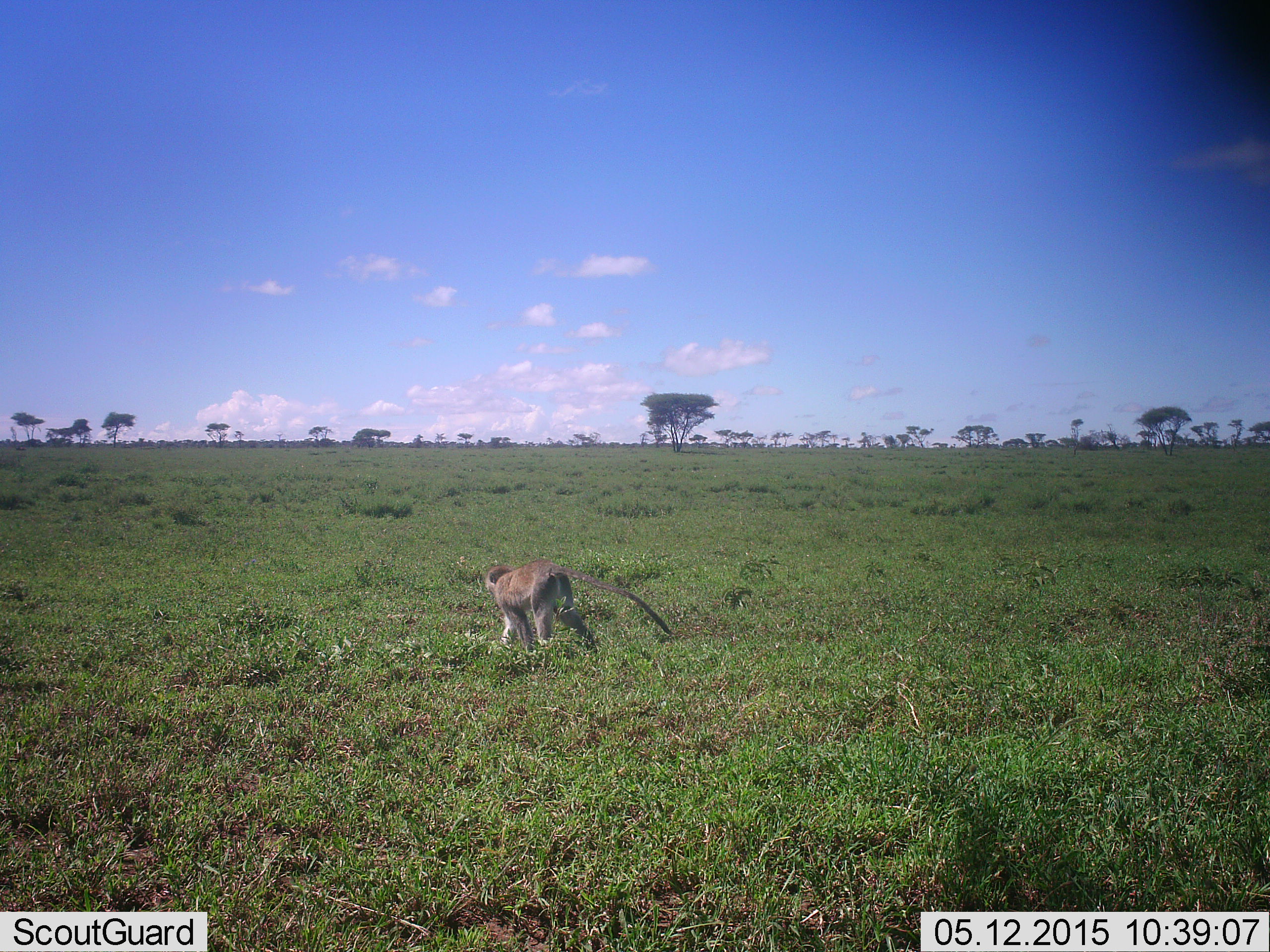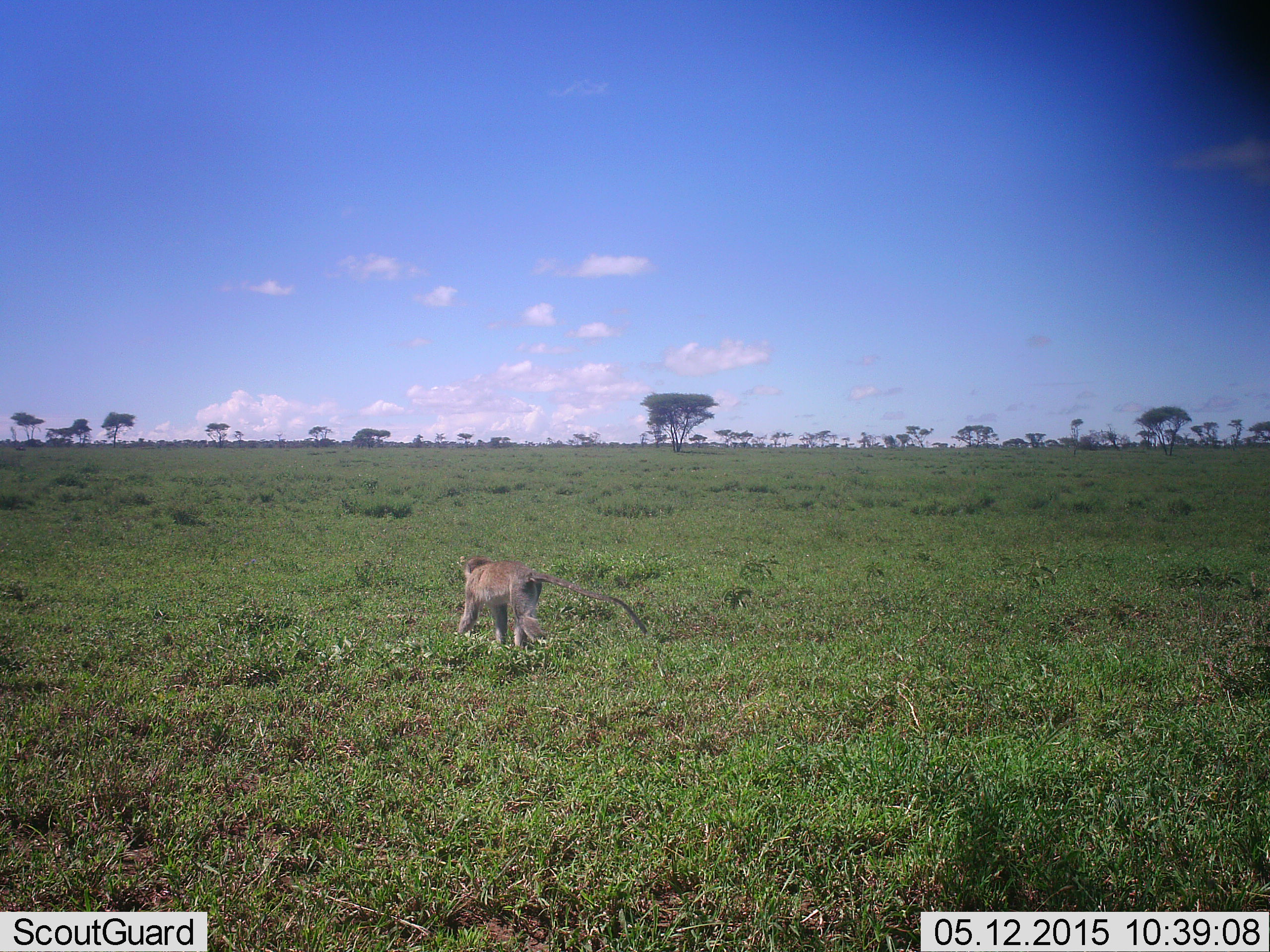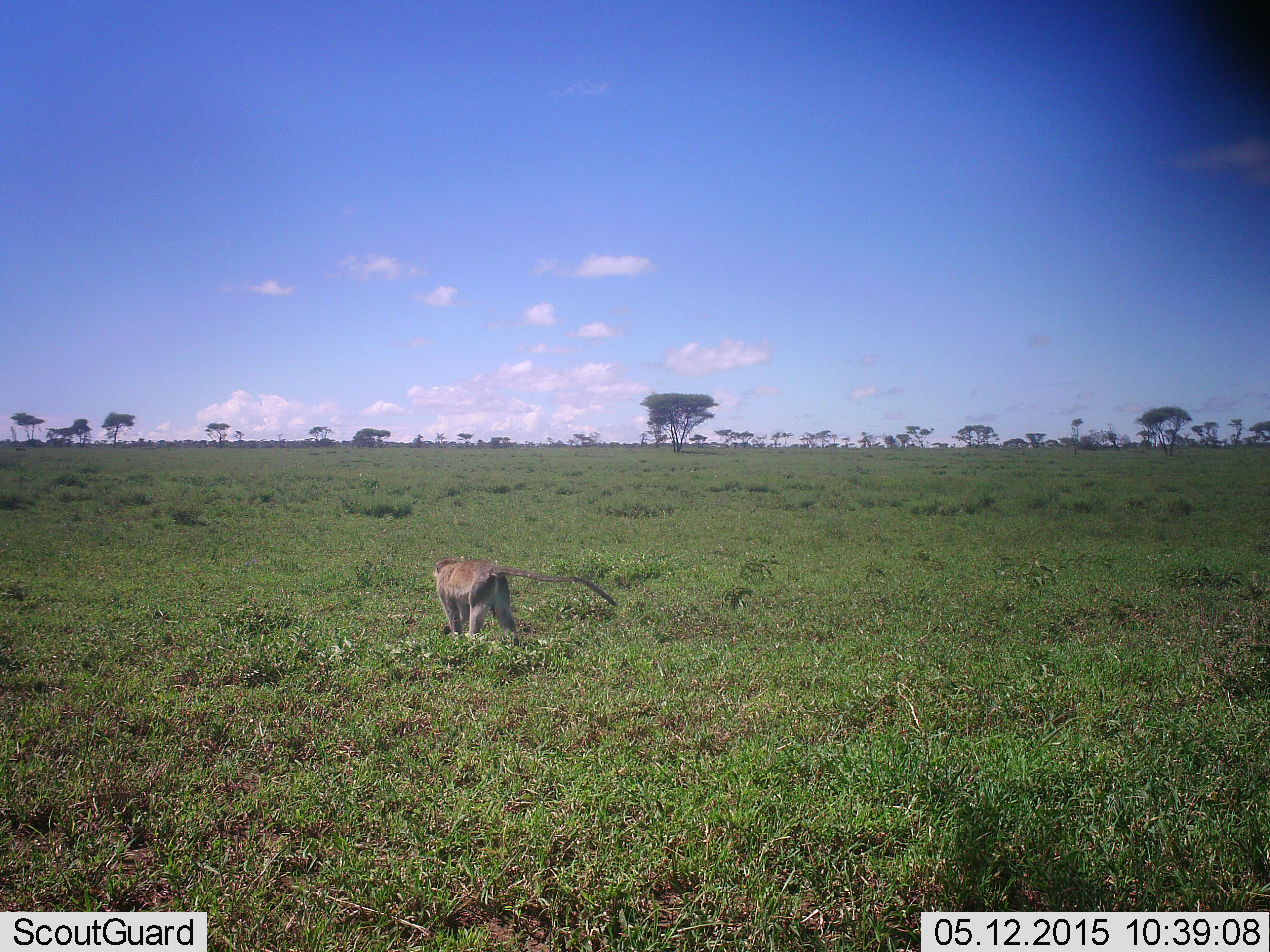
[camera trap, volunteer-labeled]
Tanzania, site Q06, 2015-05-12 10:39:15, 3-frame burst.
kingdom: Animalia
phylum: Chordata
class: Mammalia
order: Primates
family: Cercopithecidae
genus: Chlorocebus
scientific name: Chlorocebus pygerythrus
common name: vervet monkey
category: monkeyvervet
Monkeyvervet (vervet monkey) (Chlorocebus pygerythrus), count 1. Behavior (volunteer vote fractions): standing 0%, resting 0%, moving 100%, interacting 0%. Young present (vote fraction): 0%. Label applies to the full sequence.